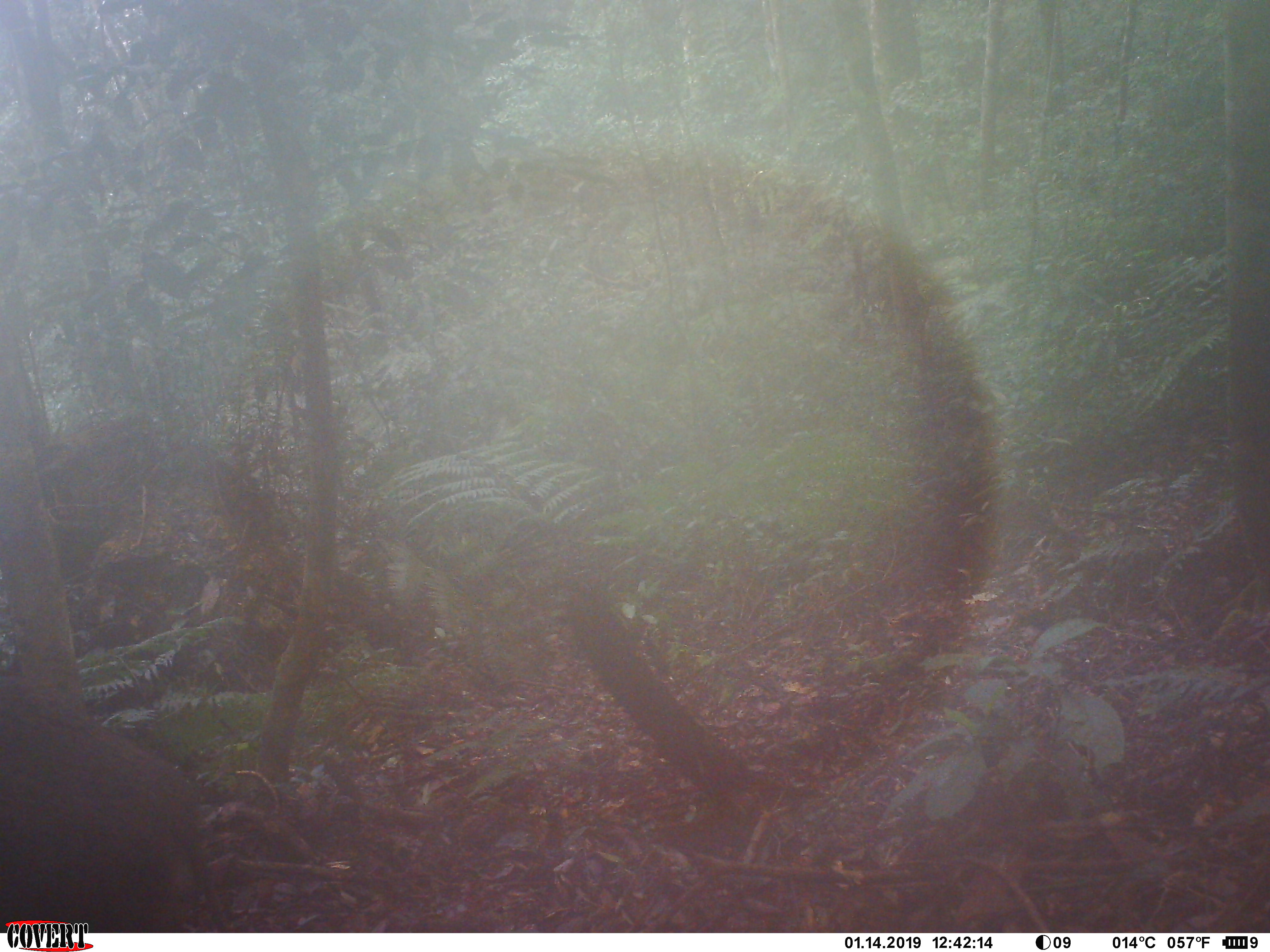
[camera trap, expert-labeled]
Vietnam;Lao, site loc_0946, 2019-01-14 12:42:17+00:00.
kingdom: Animalia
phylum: Chordata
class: Mammalia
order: Artiodactyla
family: Suidae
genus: Sus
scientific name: Sus scrofa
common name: eurasian wild pig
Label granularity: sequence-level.